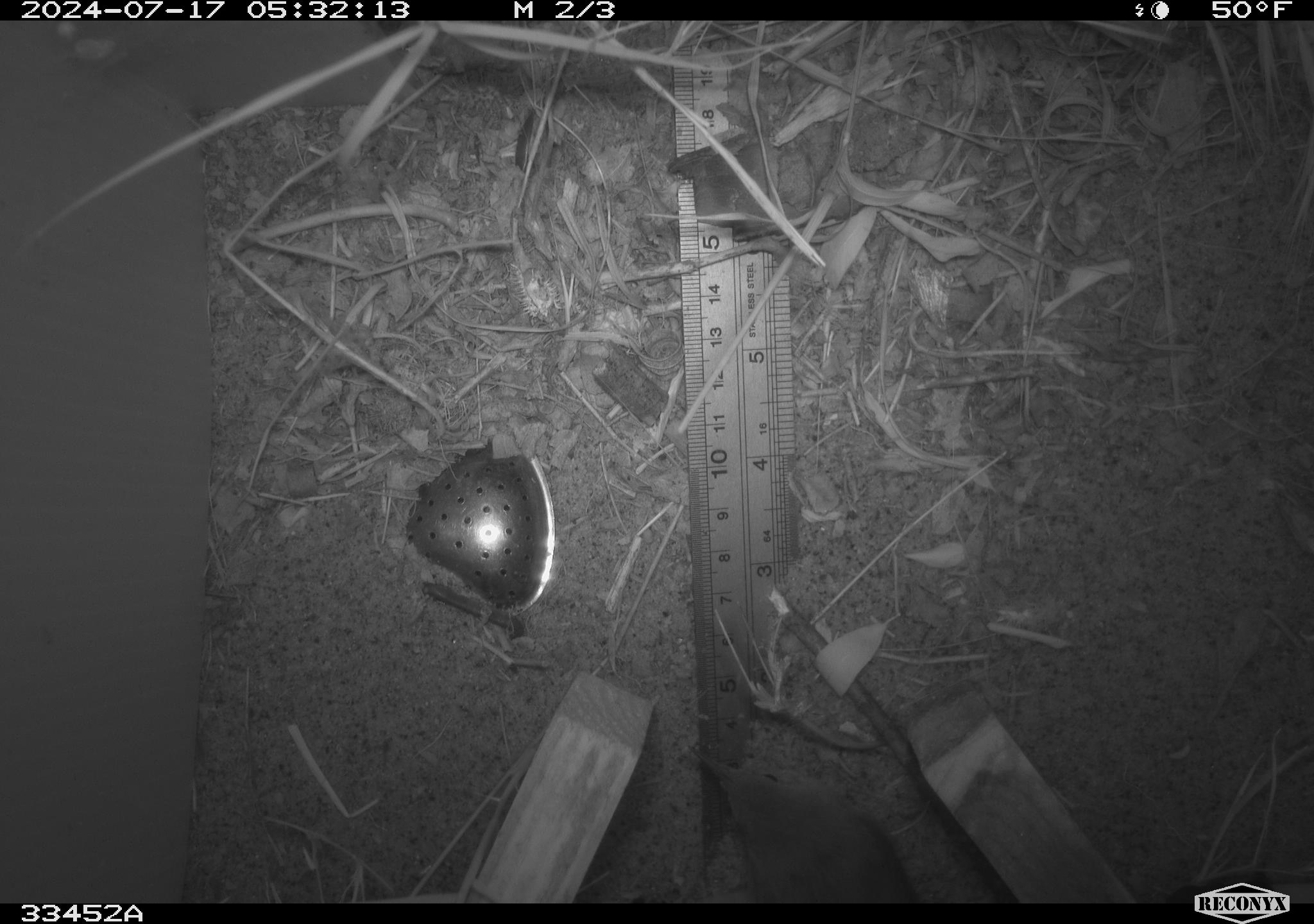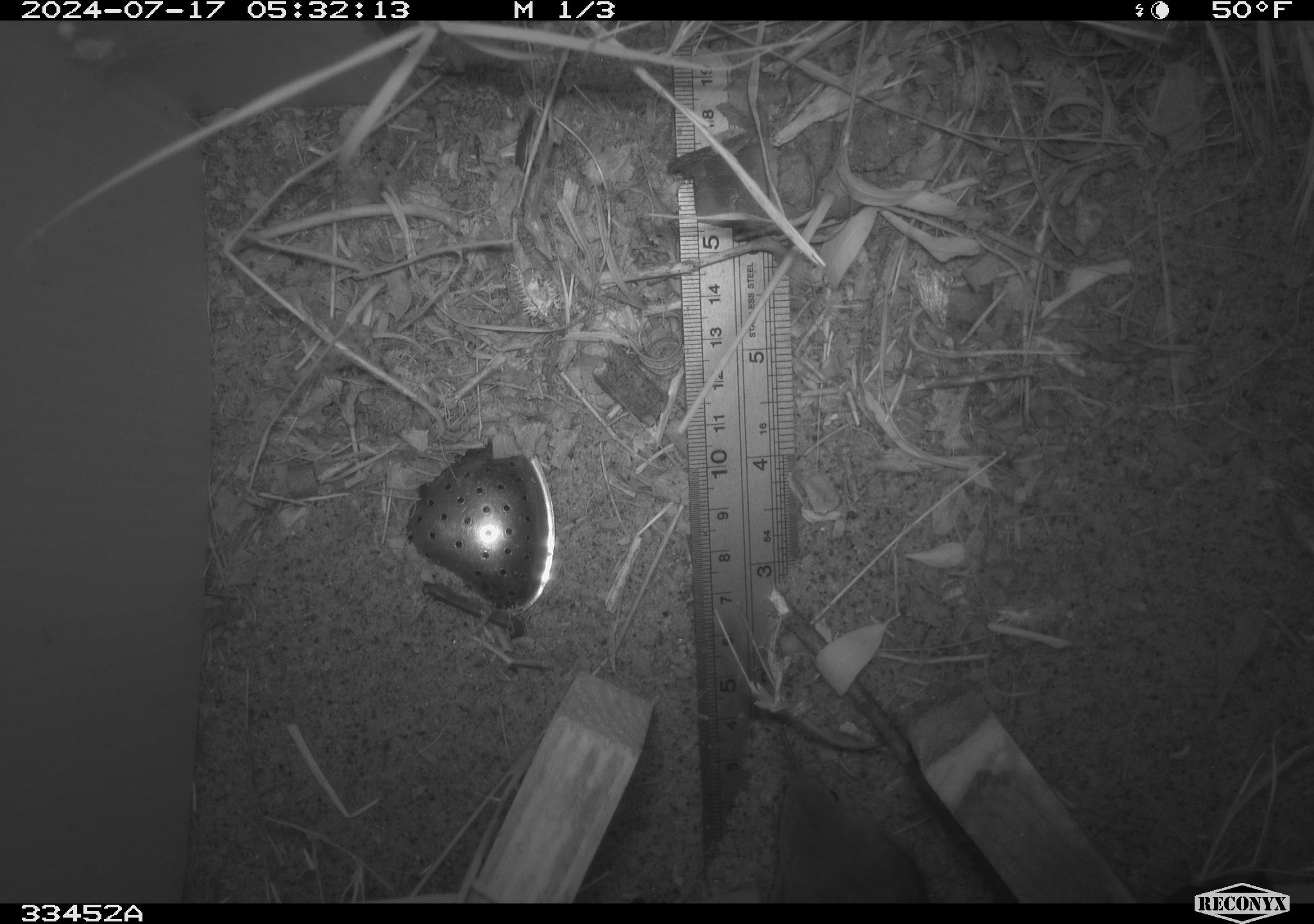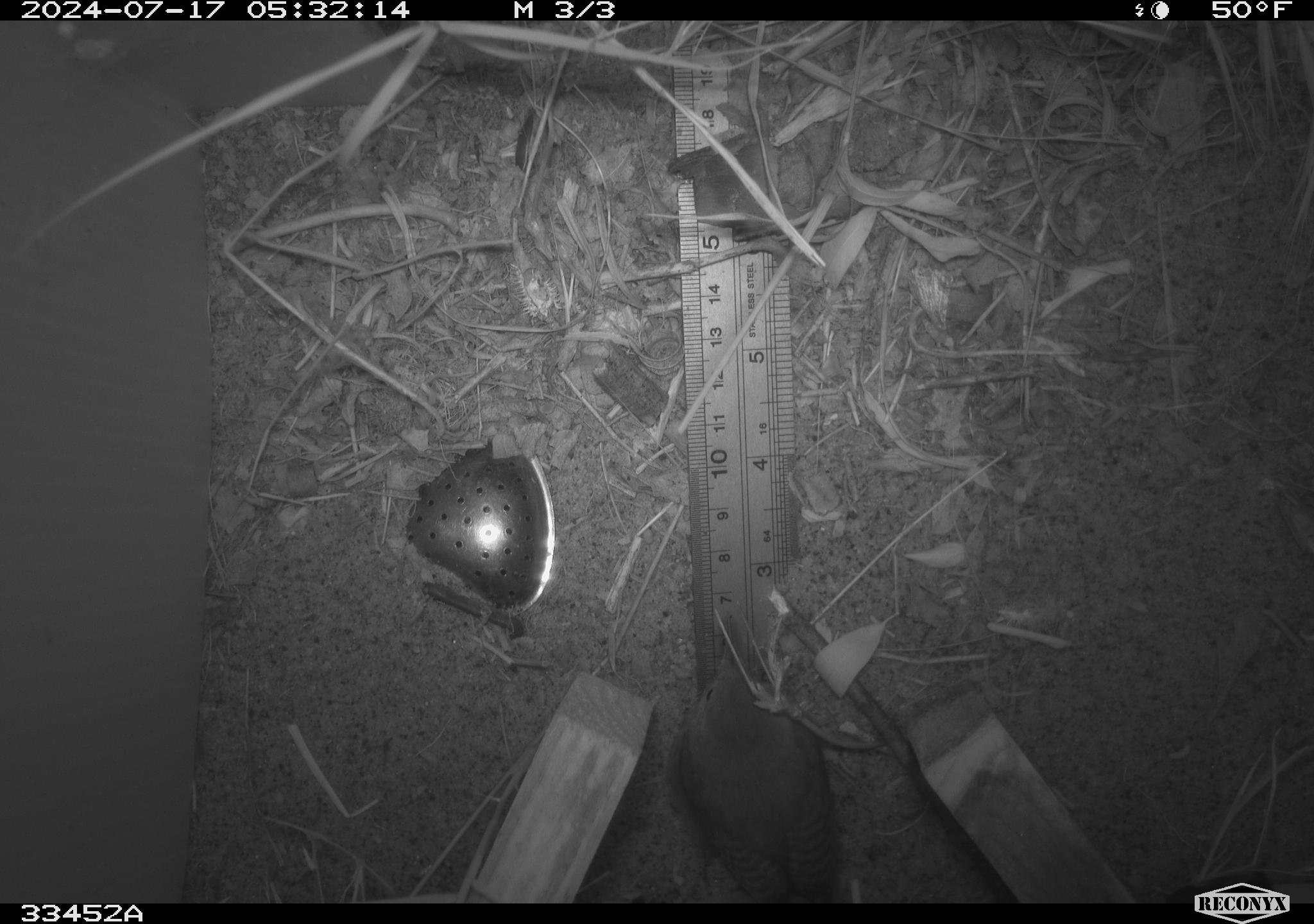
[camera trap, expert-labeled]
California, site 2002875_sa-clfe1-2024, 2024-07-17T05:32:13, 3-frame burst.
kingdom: Animalia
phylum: Chordata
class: Aves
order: Passeriformes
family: Troglodytidae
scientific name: Troglodytidae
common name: wren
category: troglodytidae family